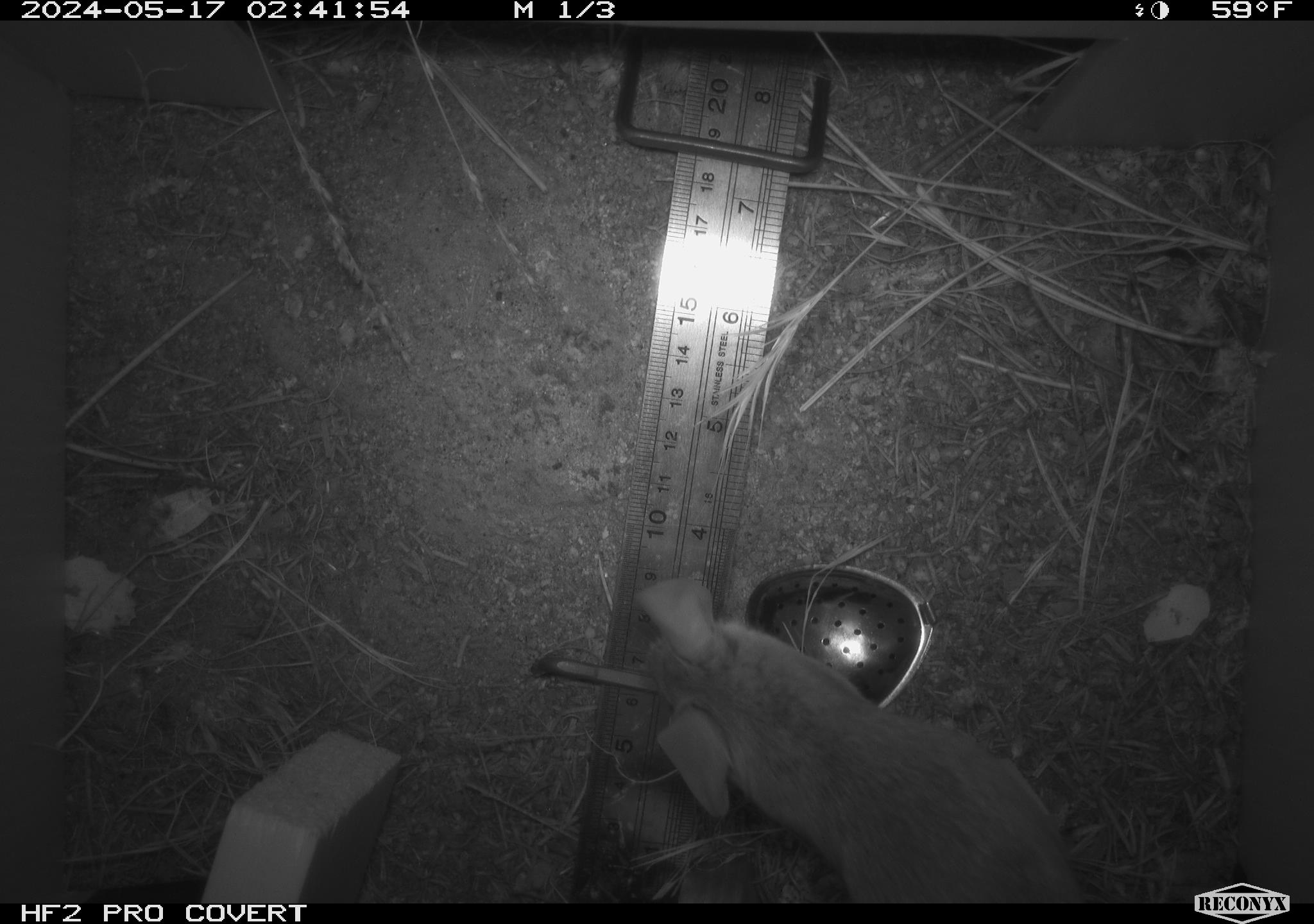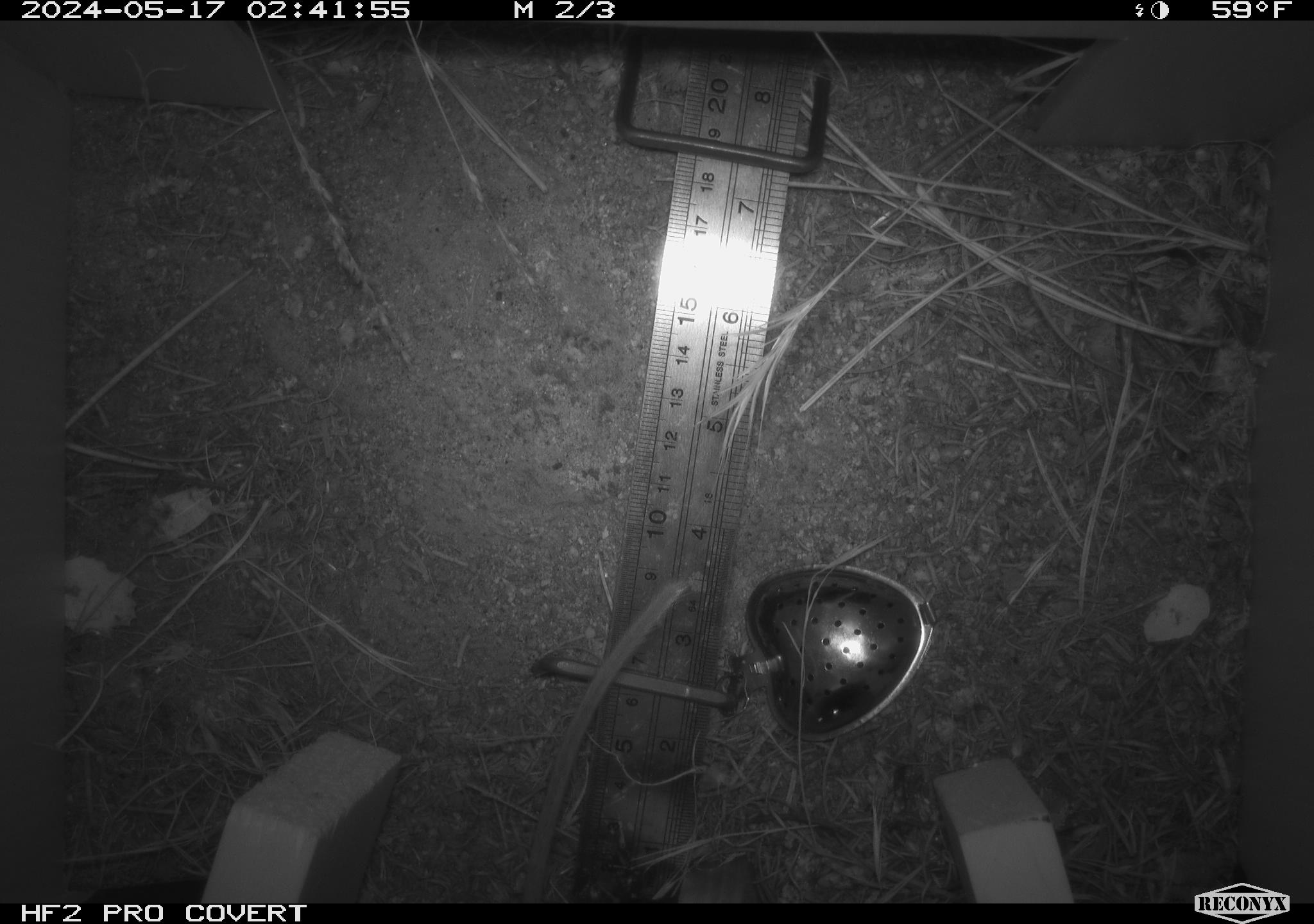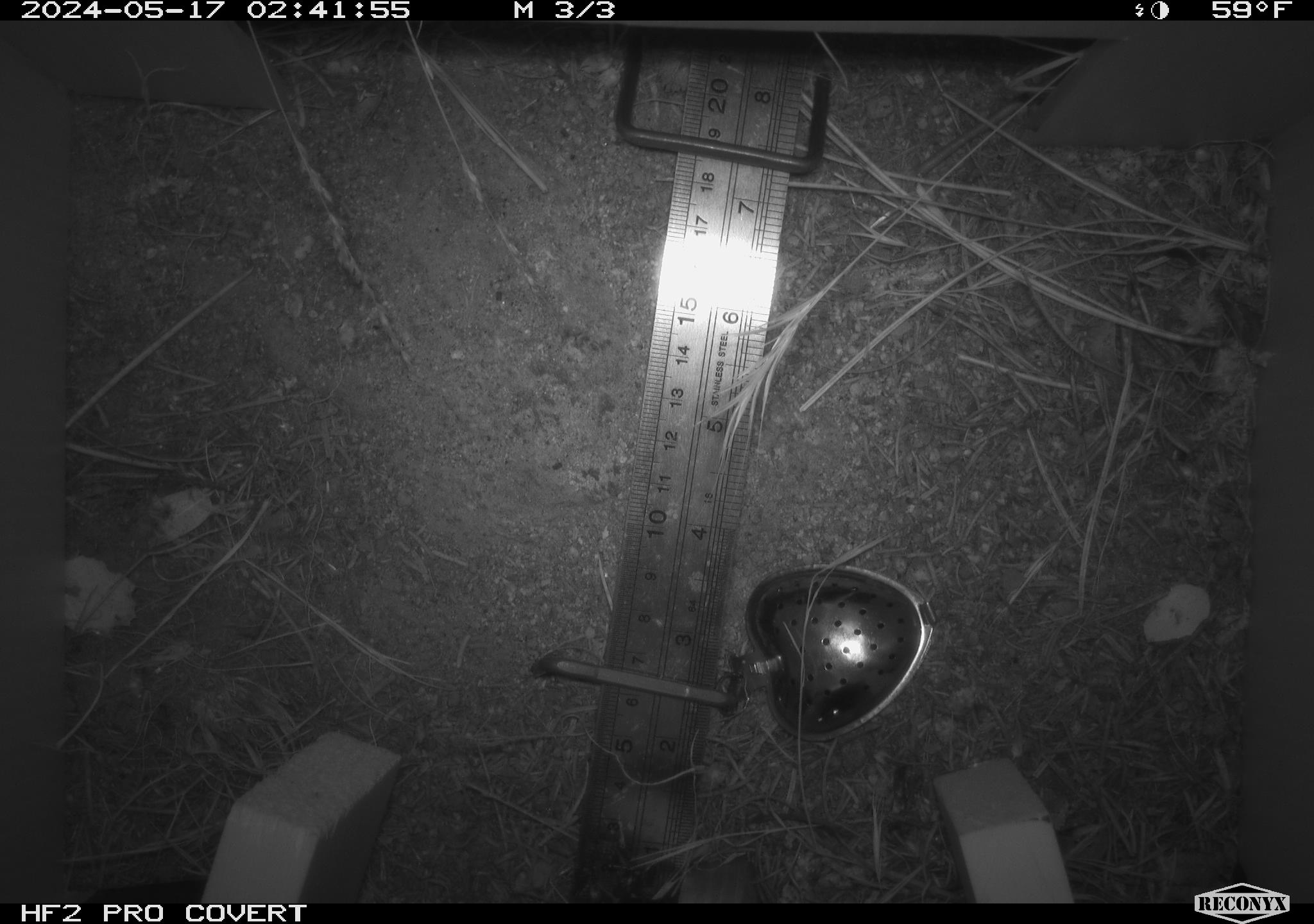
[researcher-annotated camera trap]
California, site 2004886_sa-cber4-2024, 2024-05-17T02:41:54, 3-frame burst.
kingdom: Animalia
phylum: Chordata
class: Mammalia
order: Rodentia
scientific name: Rodentia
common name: mouse species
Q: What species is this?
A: Mouse species (Rodentia).